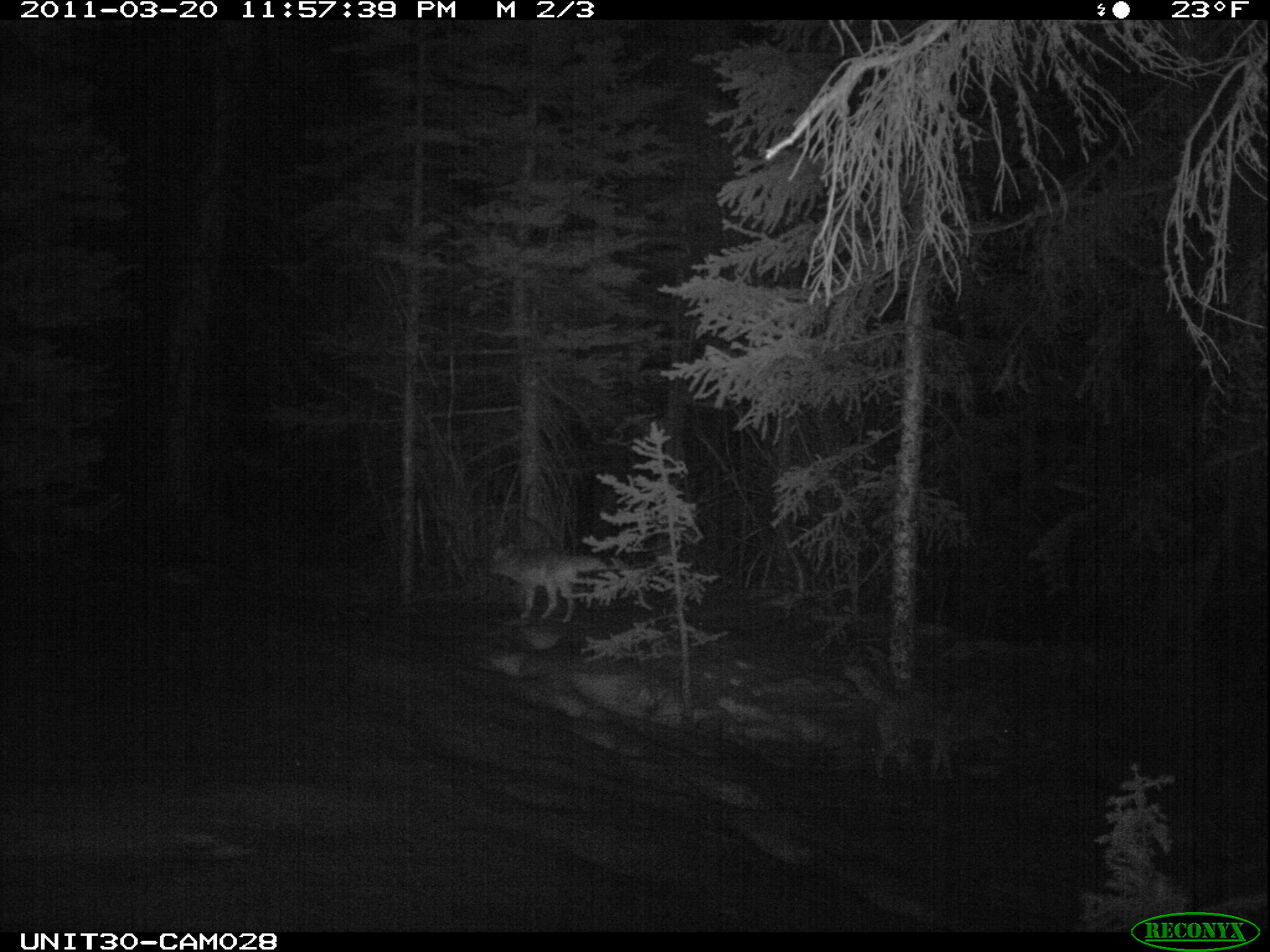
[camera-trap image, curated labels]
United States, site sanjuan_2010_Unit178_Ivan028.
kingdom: Animalia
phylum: Chordata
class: Mammalia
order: Carnivora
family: Canidae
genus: Canis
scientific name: Canis latrans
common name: coyote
Canis latrans (coyote).